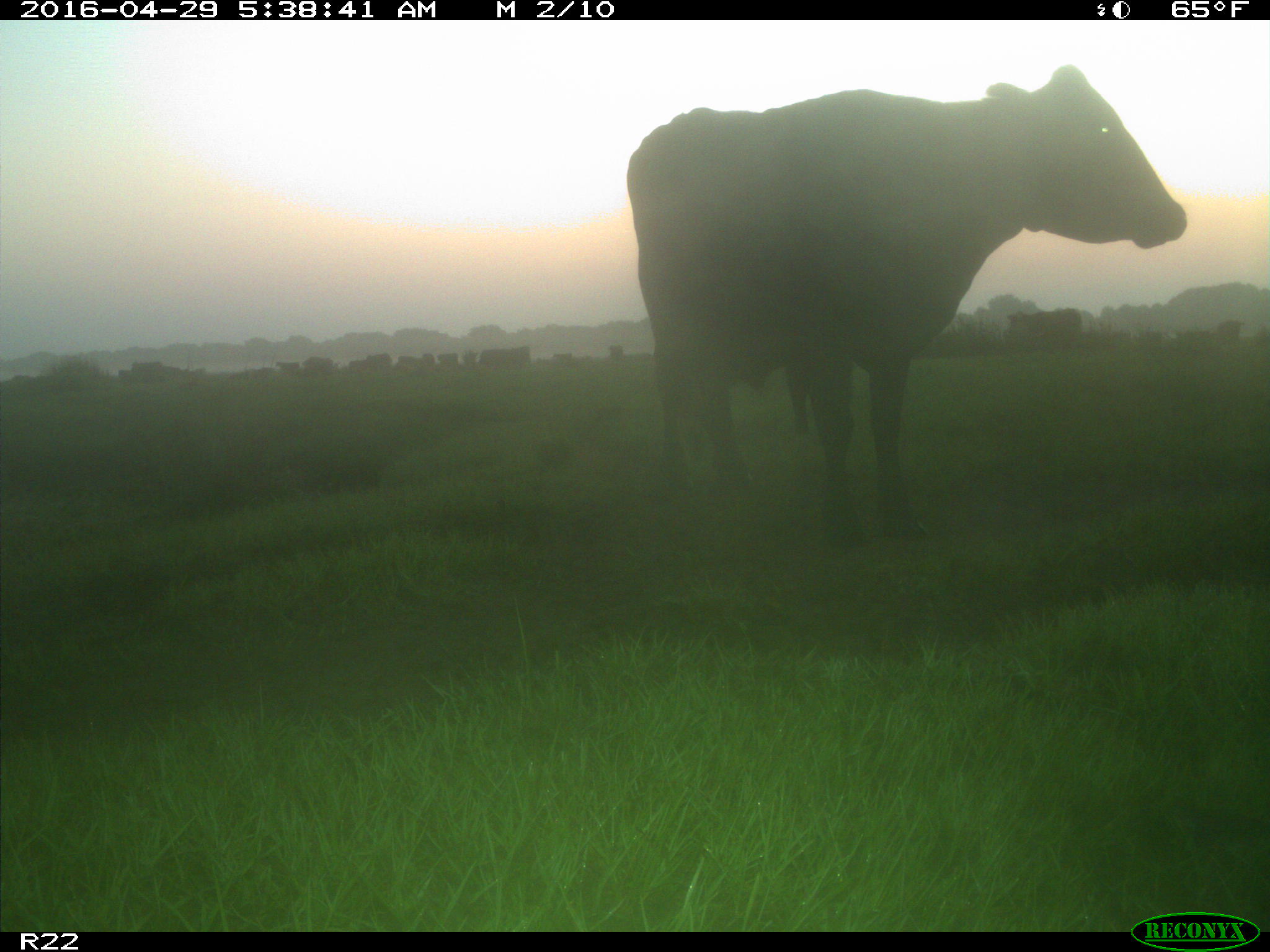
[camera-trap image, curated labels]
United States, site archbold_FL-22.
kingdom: Animalia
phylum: Chordata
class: Mammalia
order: Artiodactyla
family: Bovidae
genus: Bos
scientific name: Bos taurus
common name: domestic cow